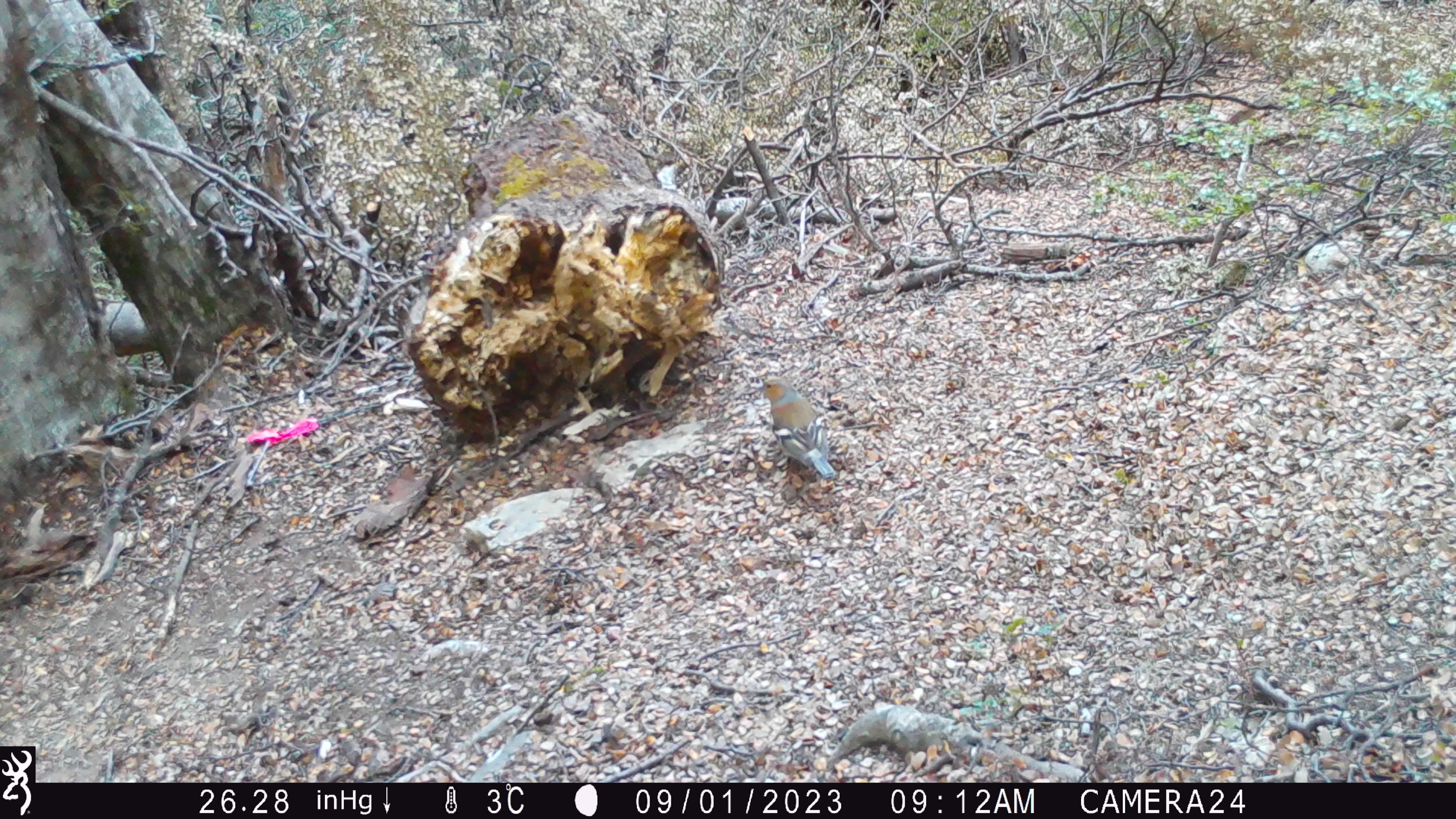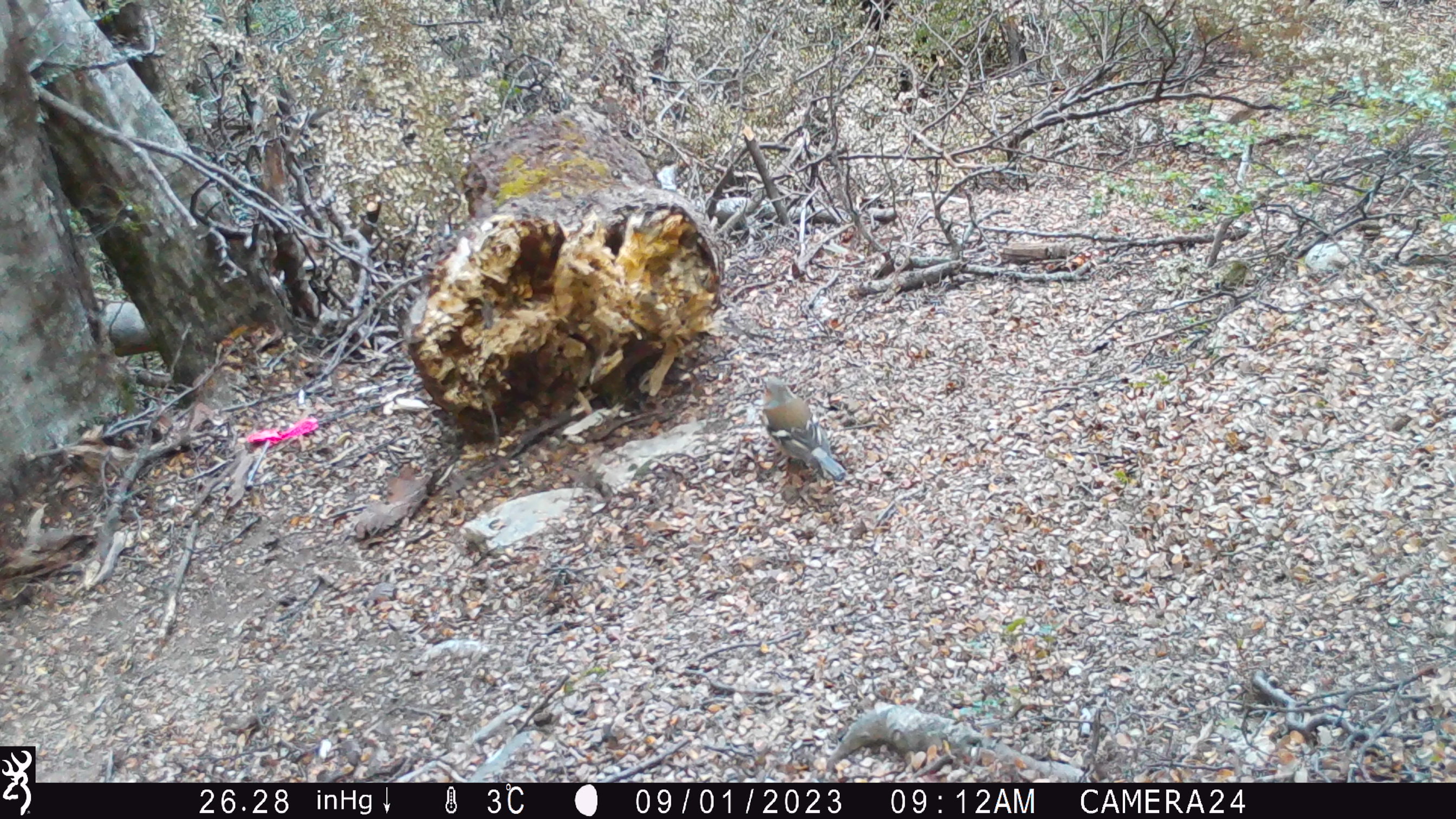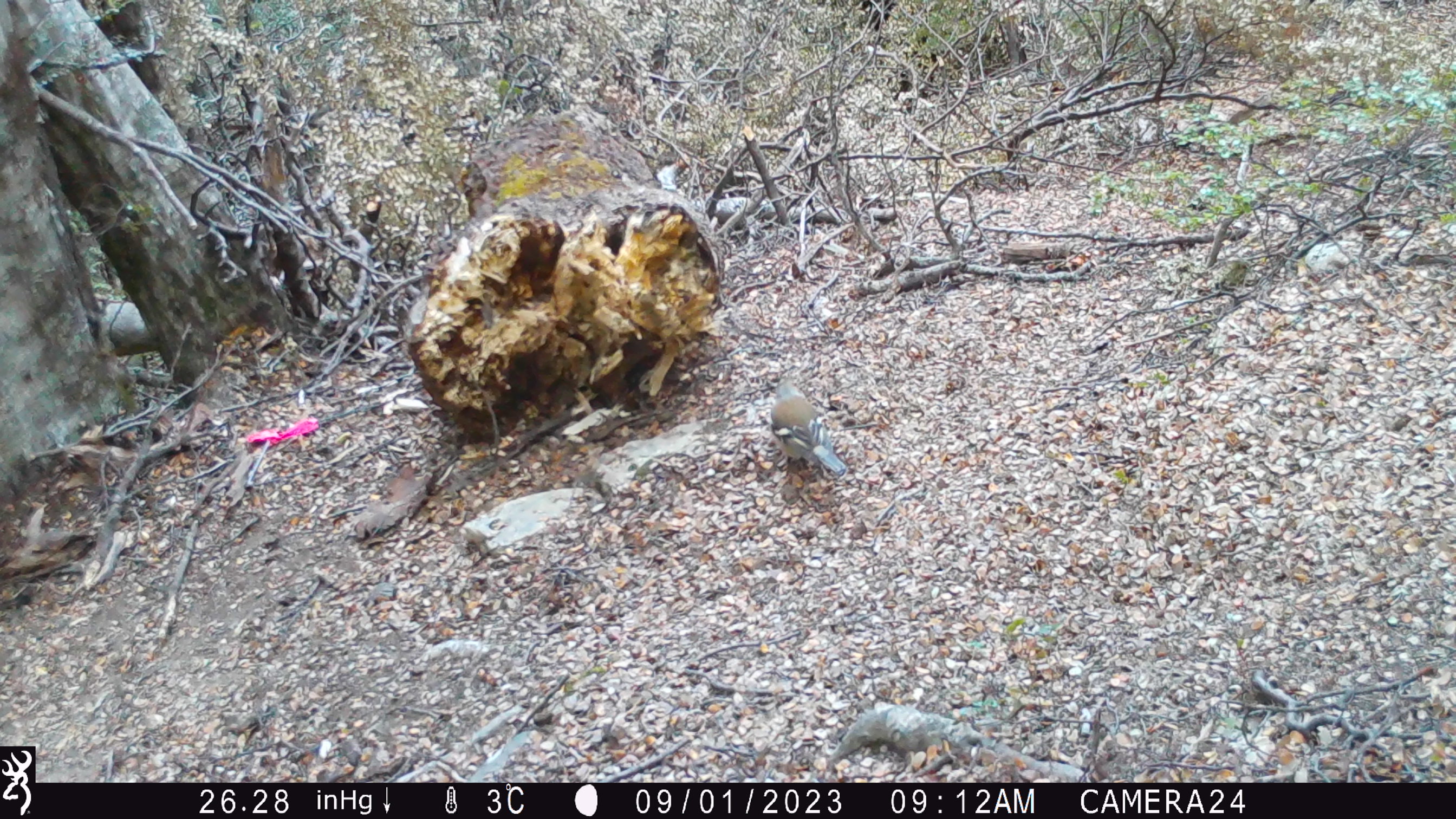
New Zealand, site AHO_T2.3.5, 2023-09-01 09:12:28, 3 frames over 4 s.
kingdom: Animalia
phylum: Chordata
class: Aves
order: Passeriformes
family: Fringillidae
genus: Fringilla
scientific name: Fringilla coelebs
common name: common chaffinch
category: chaffinch